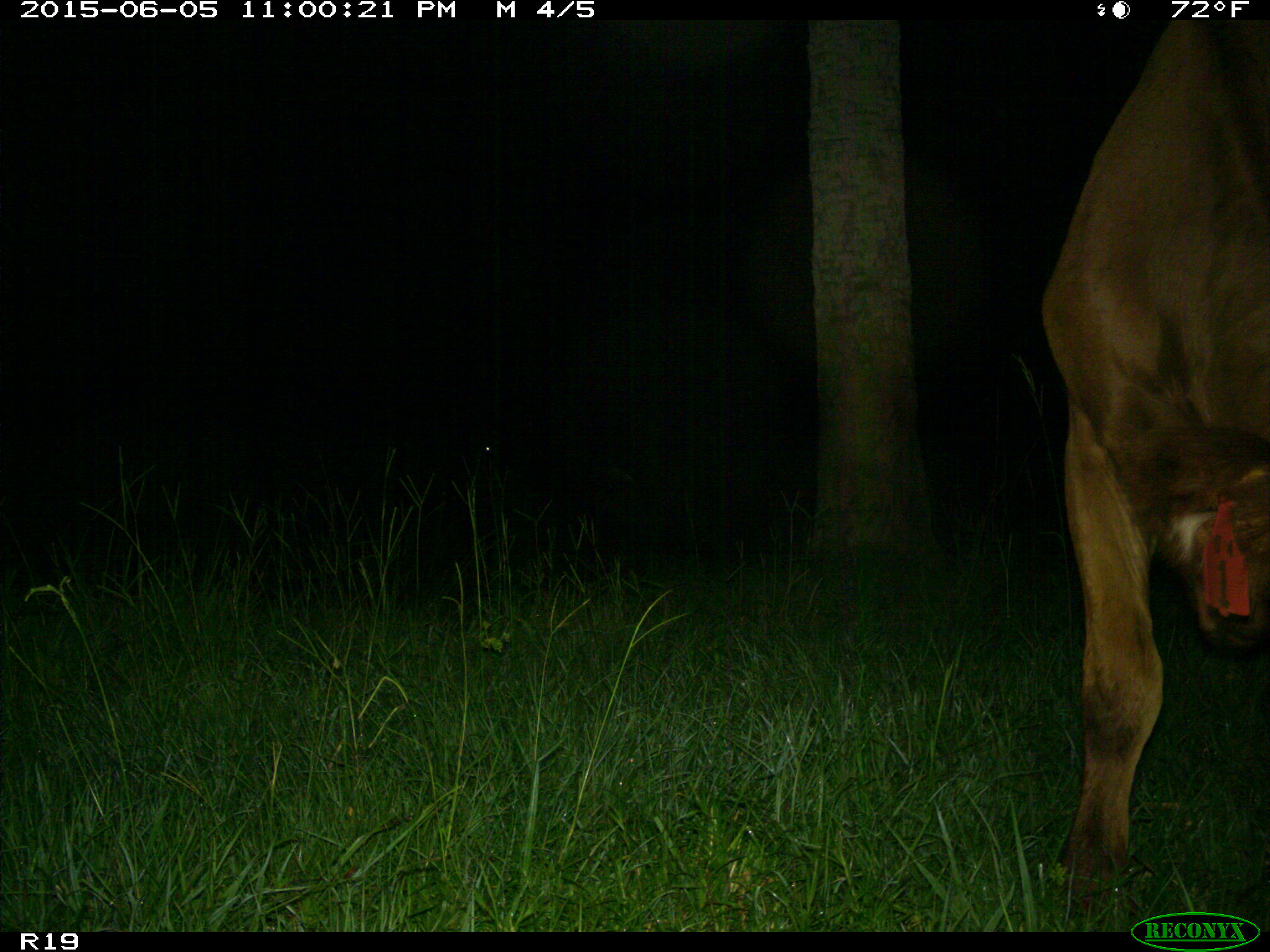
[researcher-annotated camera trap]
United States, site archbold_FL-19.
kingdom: Animalia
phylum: Chordata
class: Mammalia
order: Artiodactyla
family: Bovidae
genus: Bos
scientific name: Bos taurus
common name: domestic cow